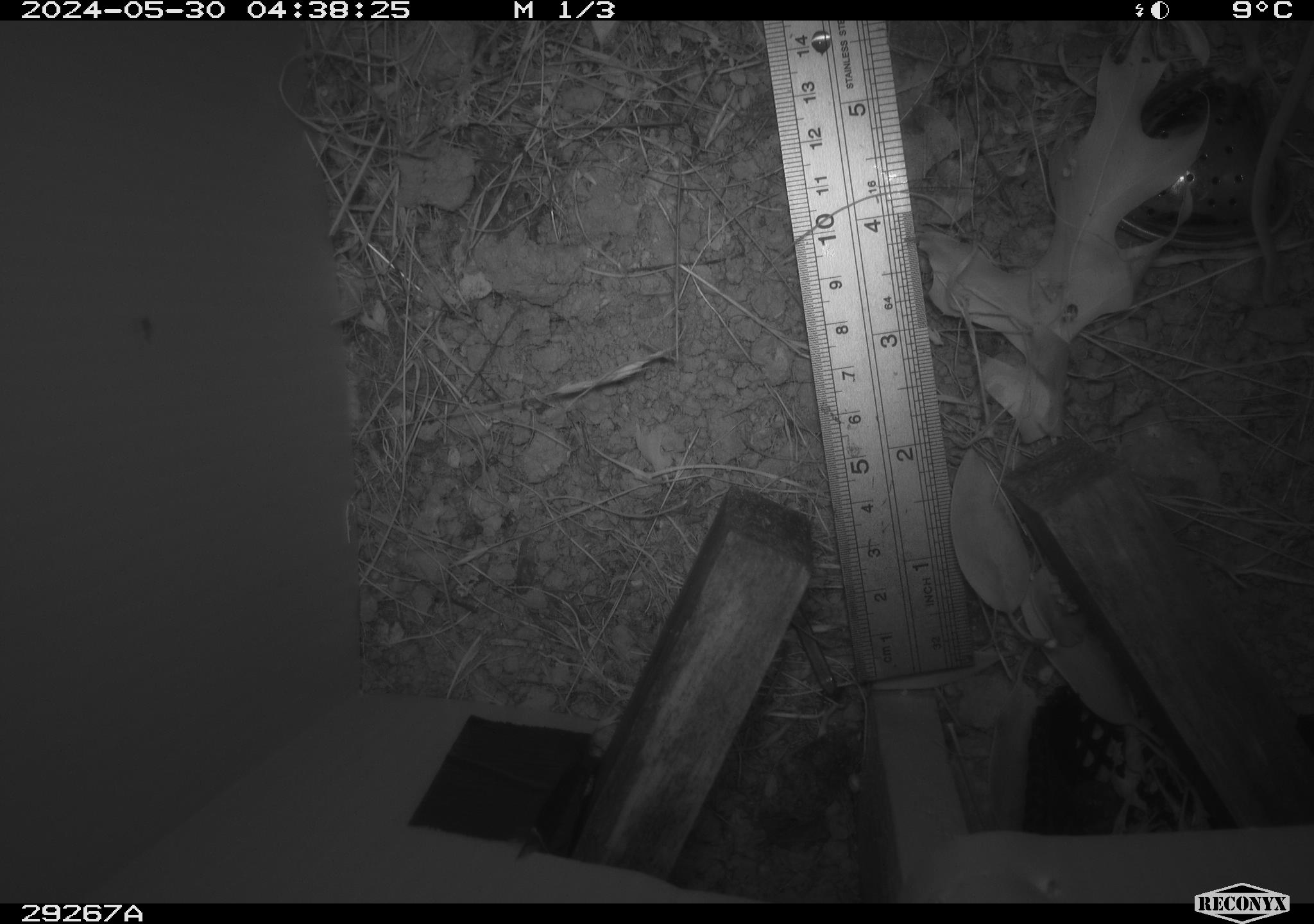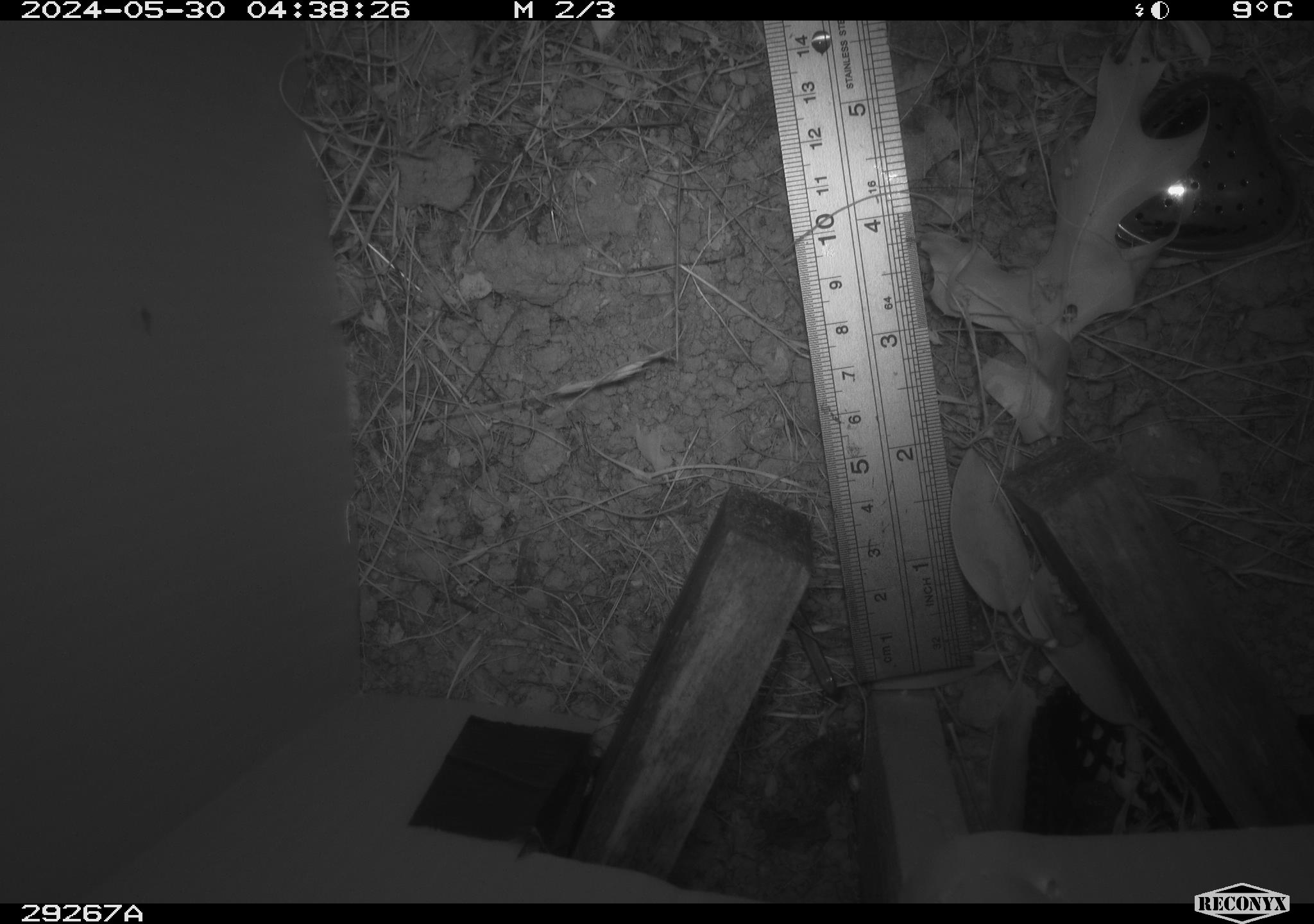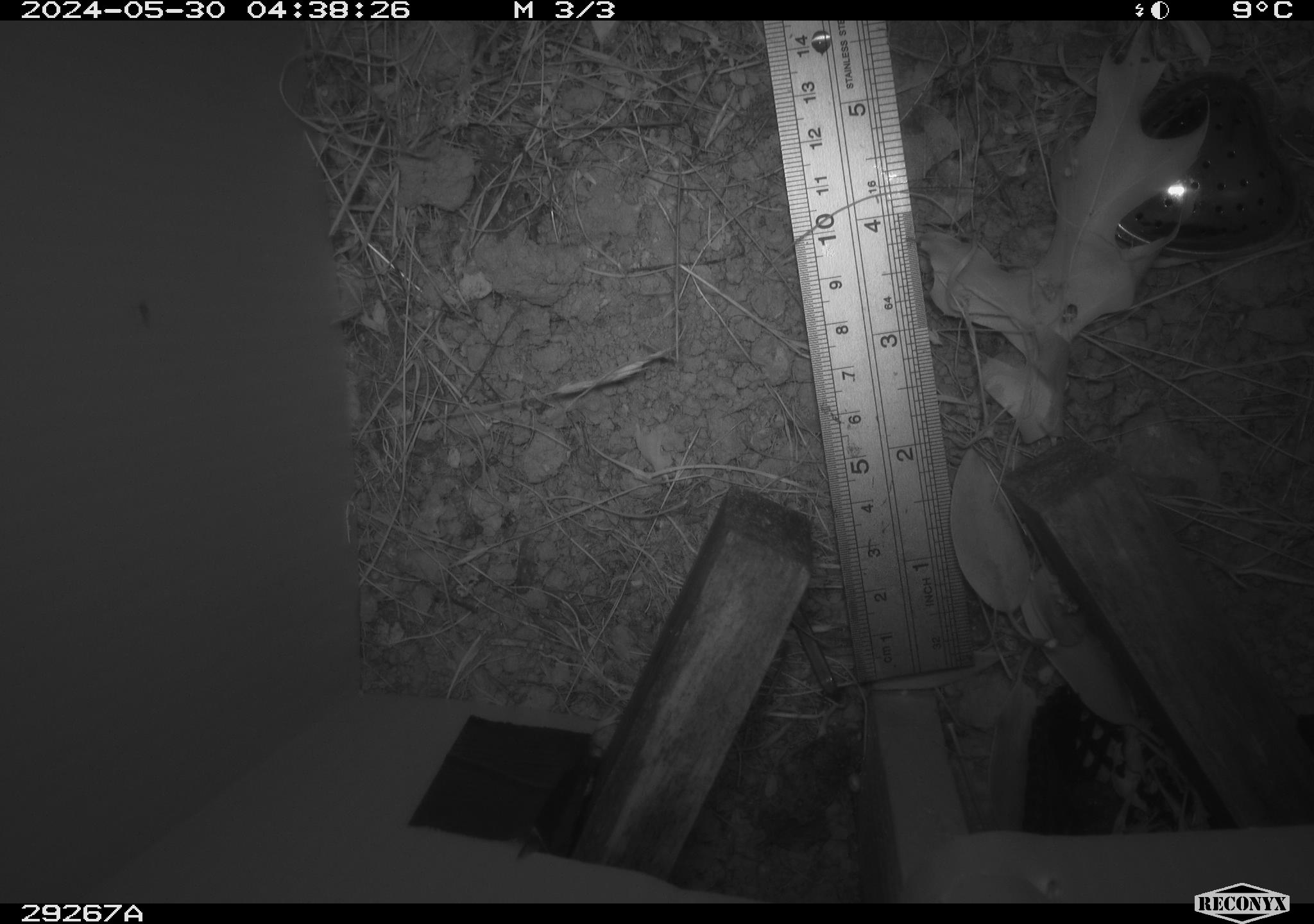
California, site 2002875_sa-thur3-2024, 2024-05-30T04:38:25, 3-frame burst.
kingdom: Animalia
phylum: Chordata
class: Mammalia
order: Rodentia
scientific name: Rodentia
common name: rodent